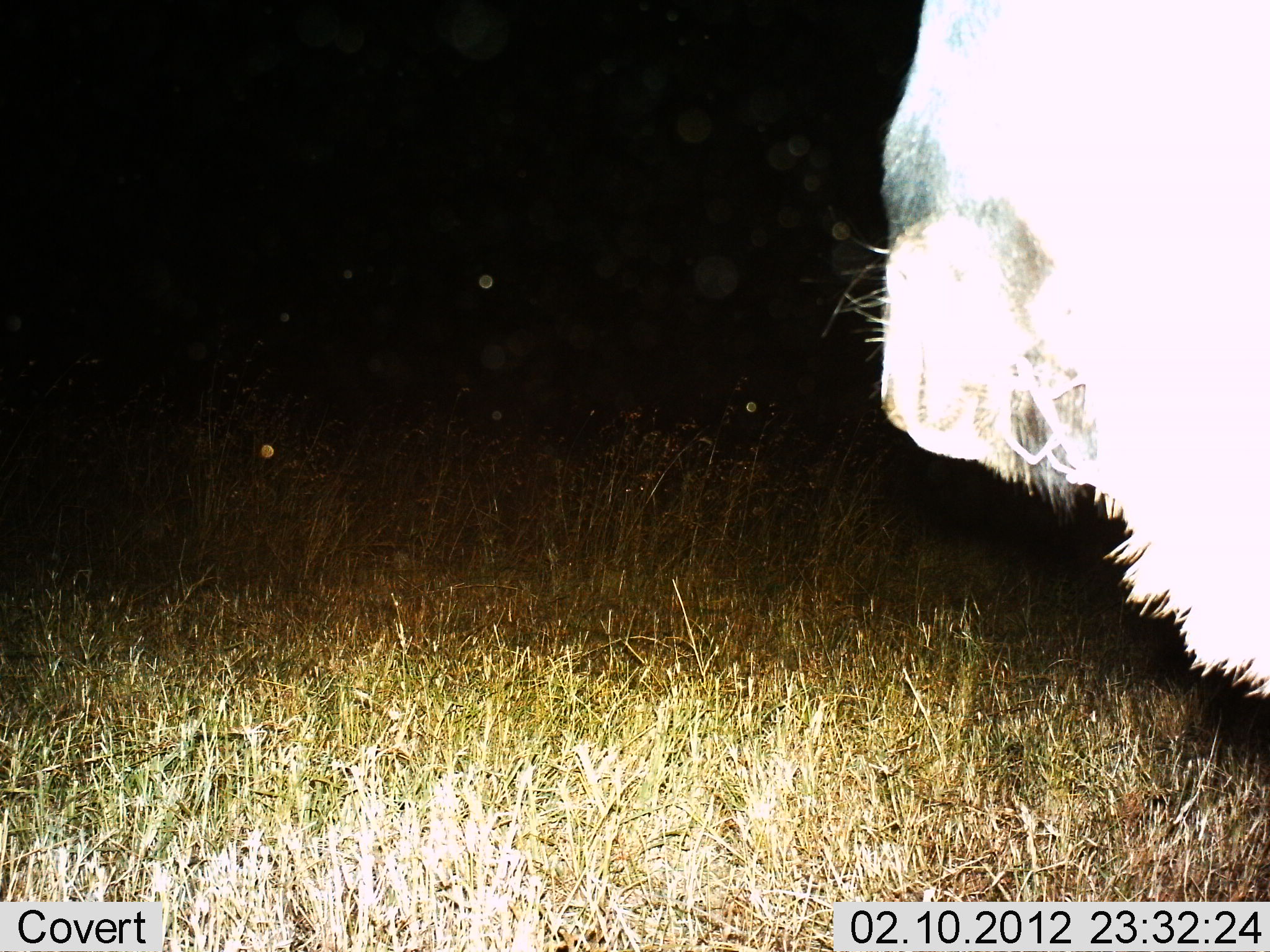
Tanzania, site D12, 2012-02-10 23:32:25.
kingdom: Animalia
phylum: Chordata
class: Mammalia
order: Artiodactyla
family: Bovidae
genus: Connochaetes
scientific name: Connochaetes taurinus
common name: blue wildebeest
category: wildebeest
Wildebeest (blue wildebeest) (Connochaetes taurinus), count 1. Behavior (volunteer vote fractions): standing 82%, resting 18%, moving 0%, interacting 0%. Young present (vote fraction): 0%. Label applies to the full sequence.